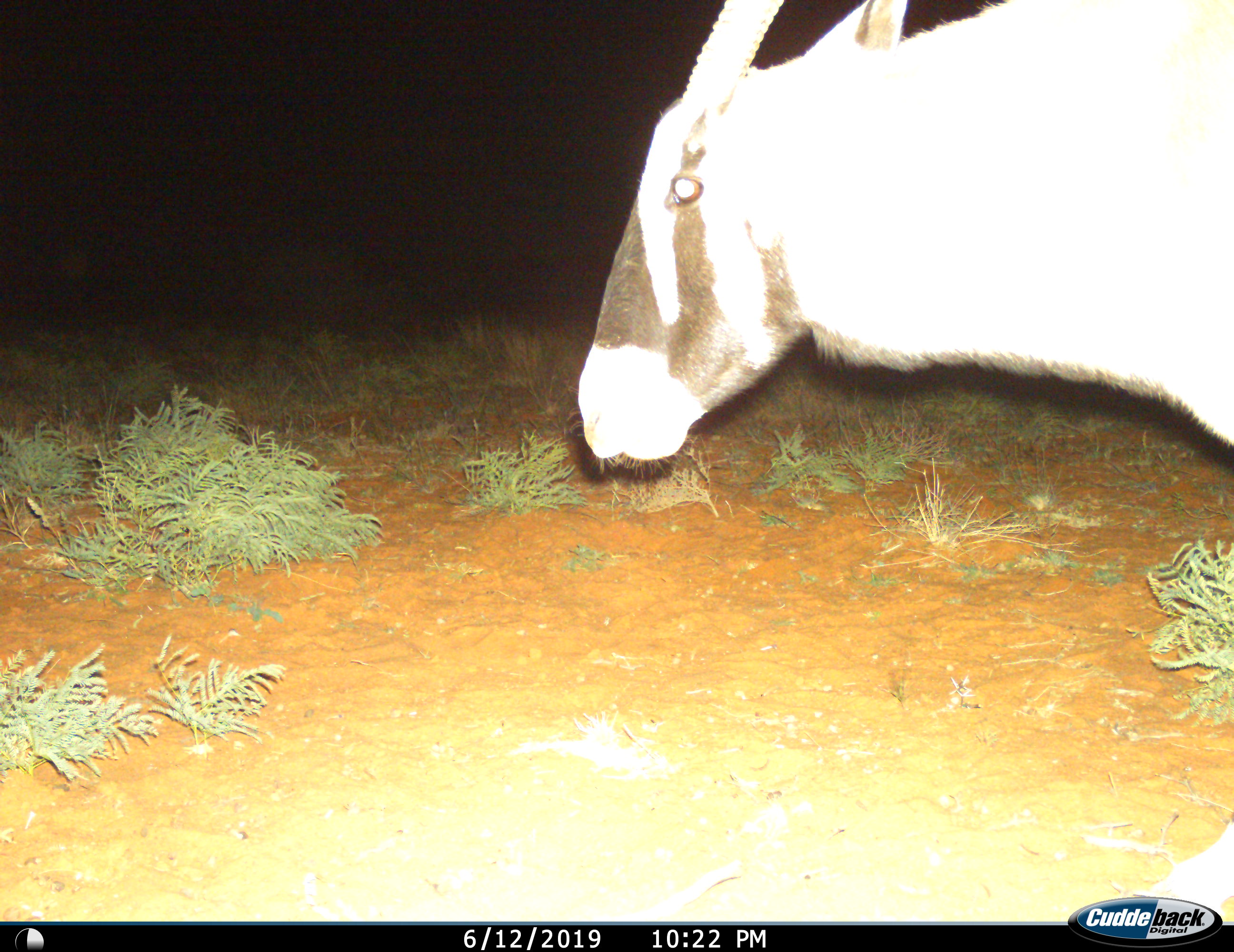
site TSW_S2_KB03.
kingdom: Animalia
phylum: Chordata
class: Mammalia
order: Artiodactyla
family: Bovidae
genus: Oryx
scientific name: Oryx gazella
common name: gemsbok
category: oryx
Oryx (gemsbok) (Oryx gazella), count 1. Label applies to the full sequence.